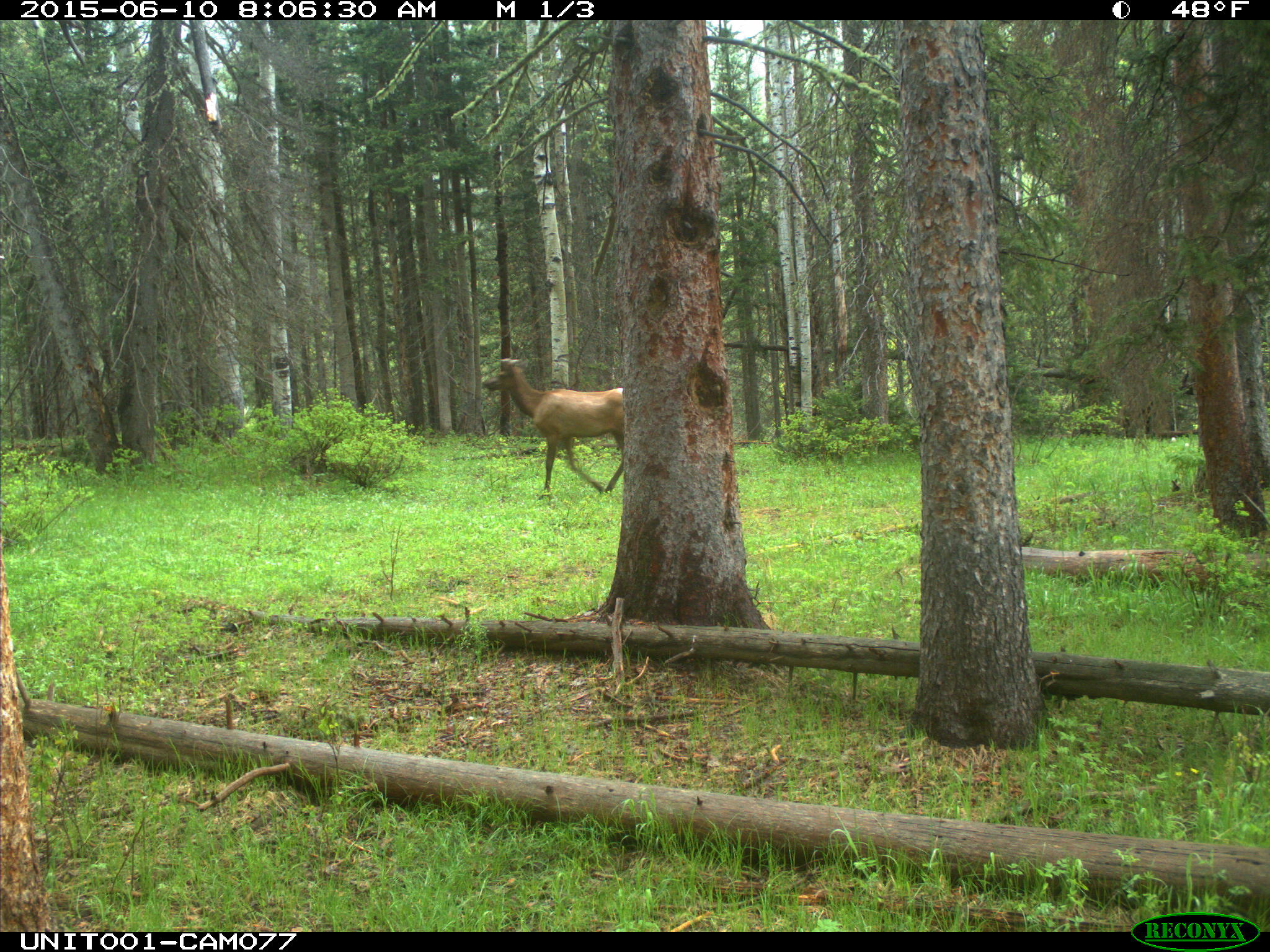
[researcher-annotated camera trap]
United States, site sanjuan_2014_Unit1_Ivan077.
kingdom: Animalia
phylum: Chordata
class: Mammalia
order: Artiodactyla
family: Cervidae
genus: Cervus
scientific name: Cervus elaphus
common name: red deer